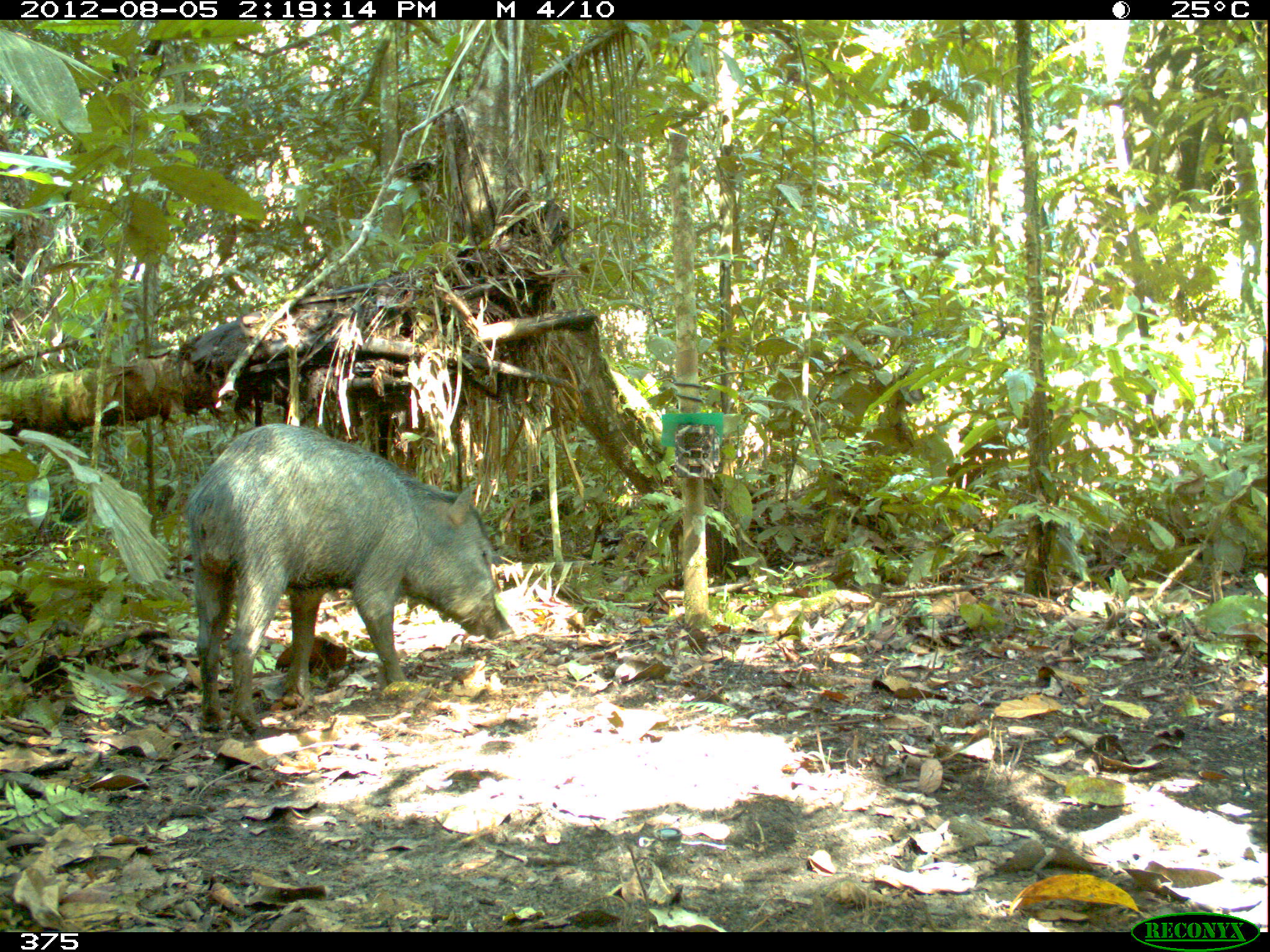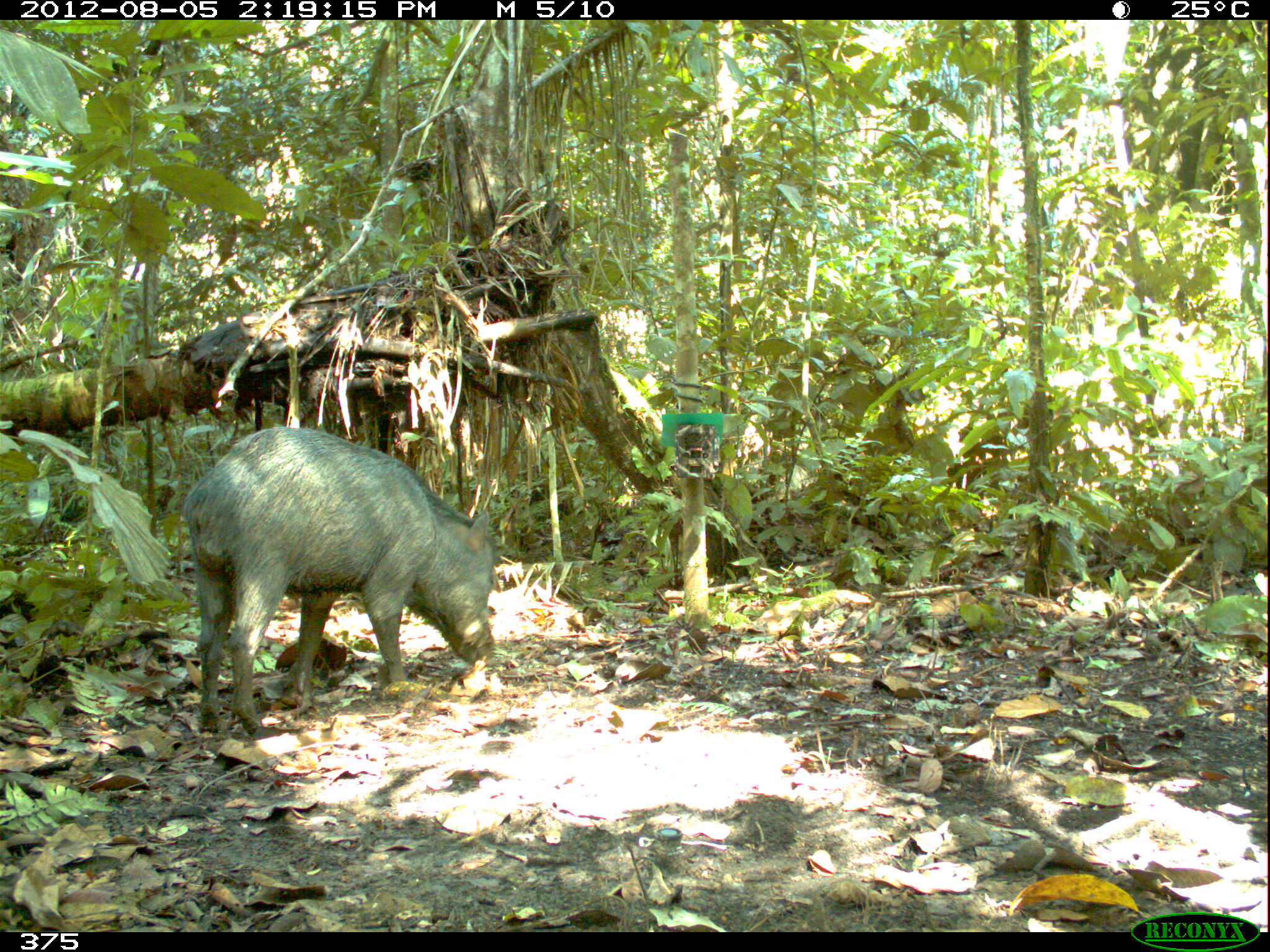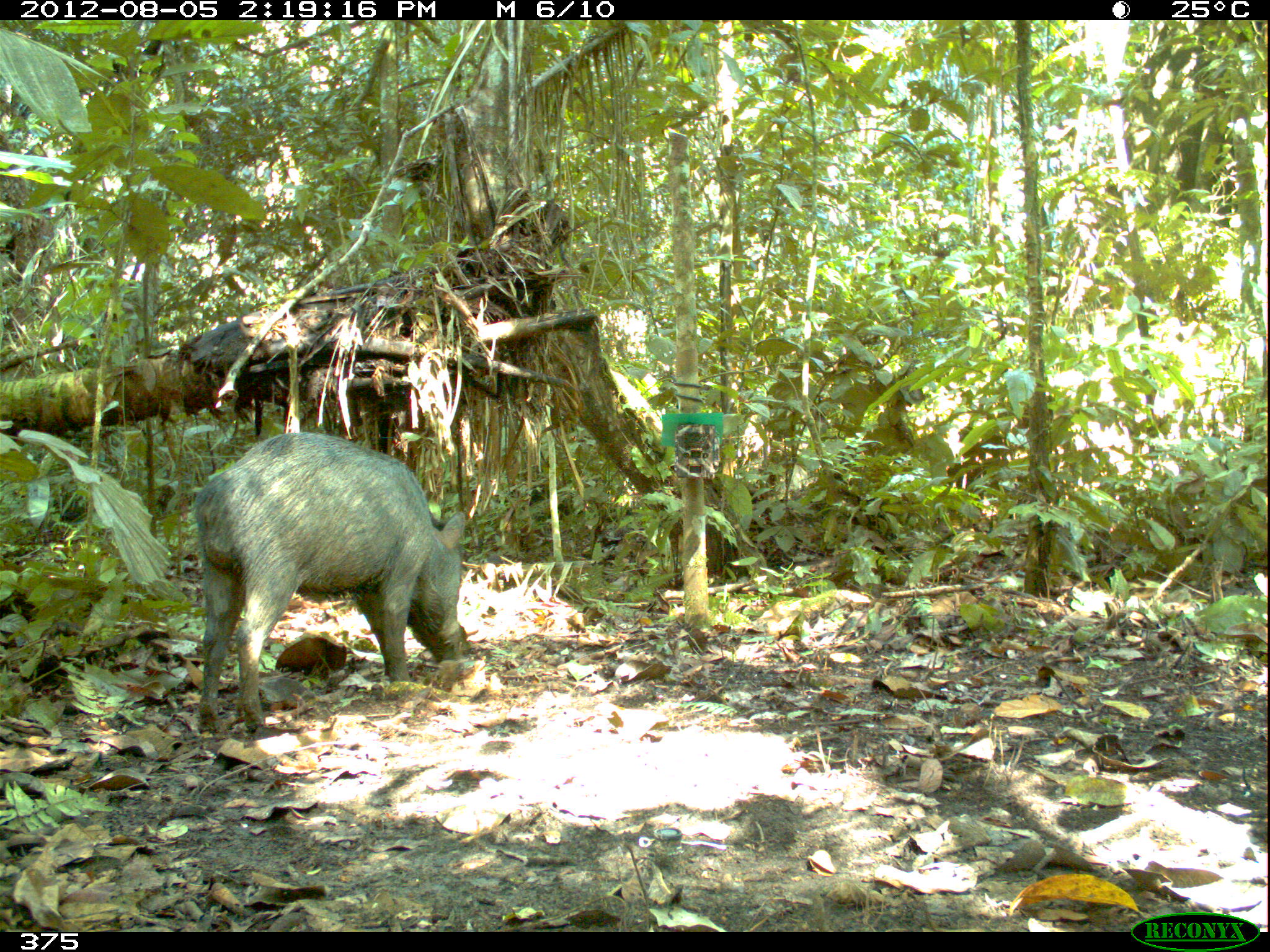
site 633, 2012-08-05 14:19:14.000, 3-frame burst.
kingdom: Animalia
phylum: Chordata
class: Mammalia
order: Artiodactyla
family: Tayassuidae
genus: Tayassu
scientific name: Tayassu pecari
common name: white-lipped peccary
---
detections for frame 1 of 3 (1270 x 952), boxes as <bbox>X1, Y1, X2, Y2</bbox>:
tayassu pecari: <bbox>183, 420, 514, 733</bbox>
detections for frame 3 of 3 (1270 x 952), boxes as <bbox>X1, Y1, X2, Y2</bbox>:
tayassu pecari: <bbox>190, 431, 464, 732</bbox>